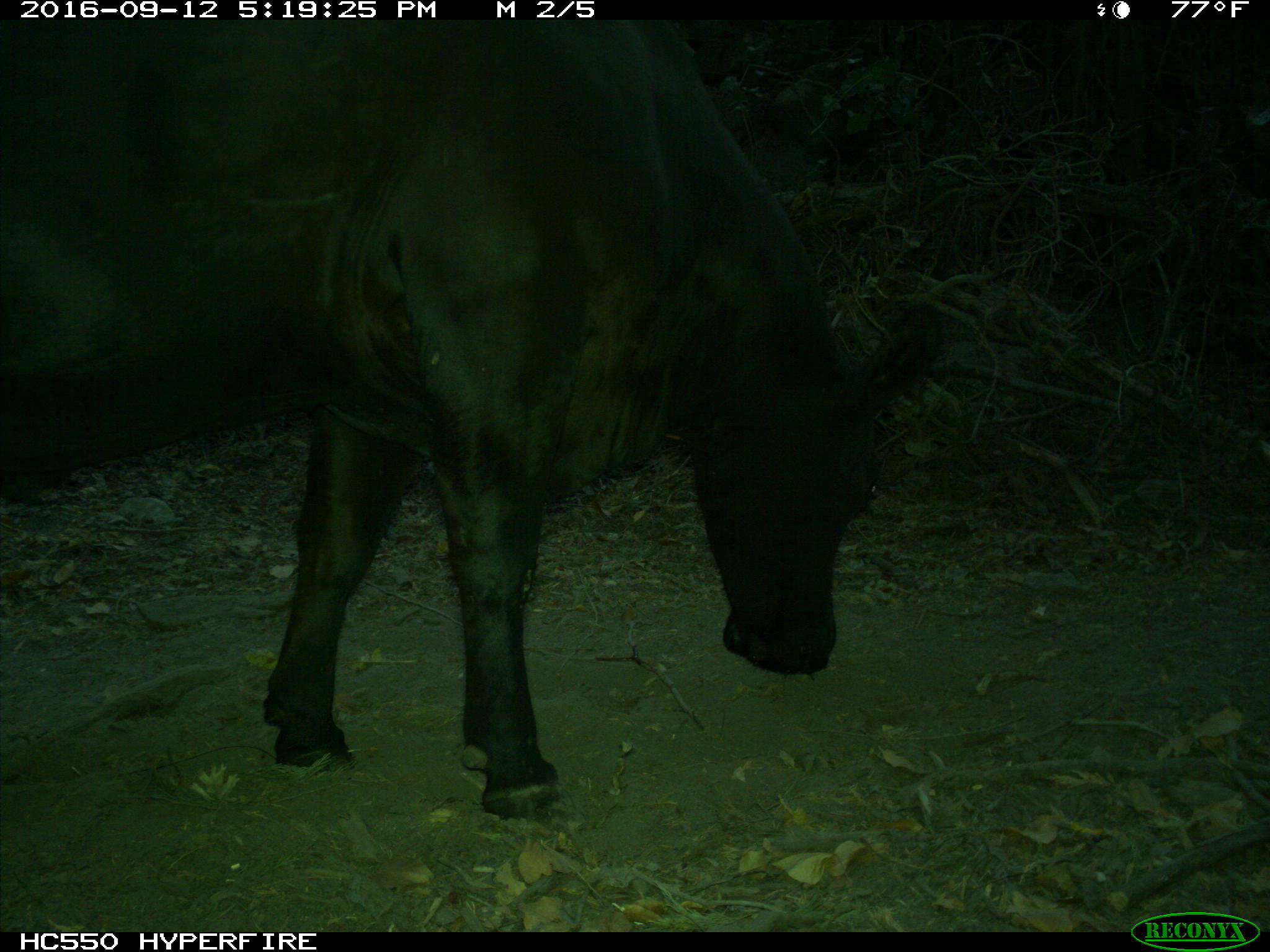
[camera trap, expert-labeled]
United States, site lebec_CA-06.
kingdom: Animalia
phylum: Chordata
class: Mammalia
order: Artiodactyla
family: Bovidae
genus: Bos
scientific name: Bos taurus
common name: domestic cow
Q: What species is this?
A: Bos taurus (domestic cow).